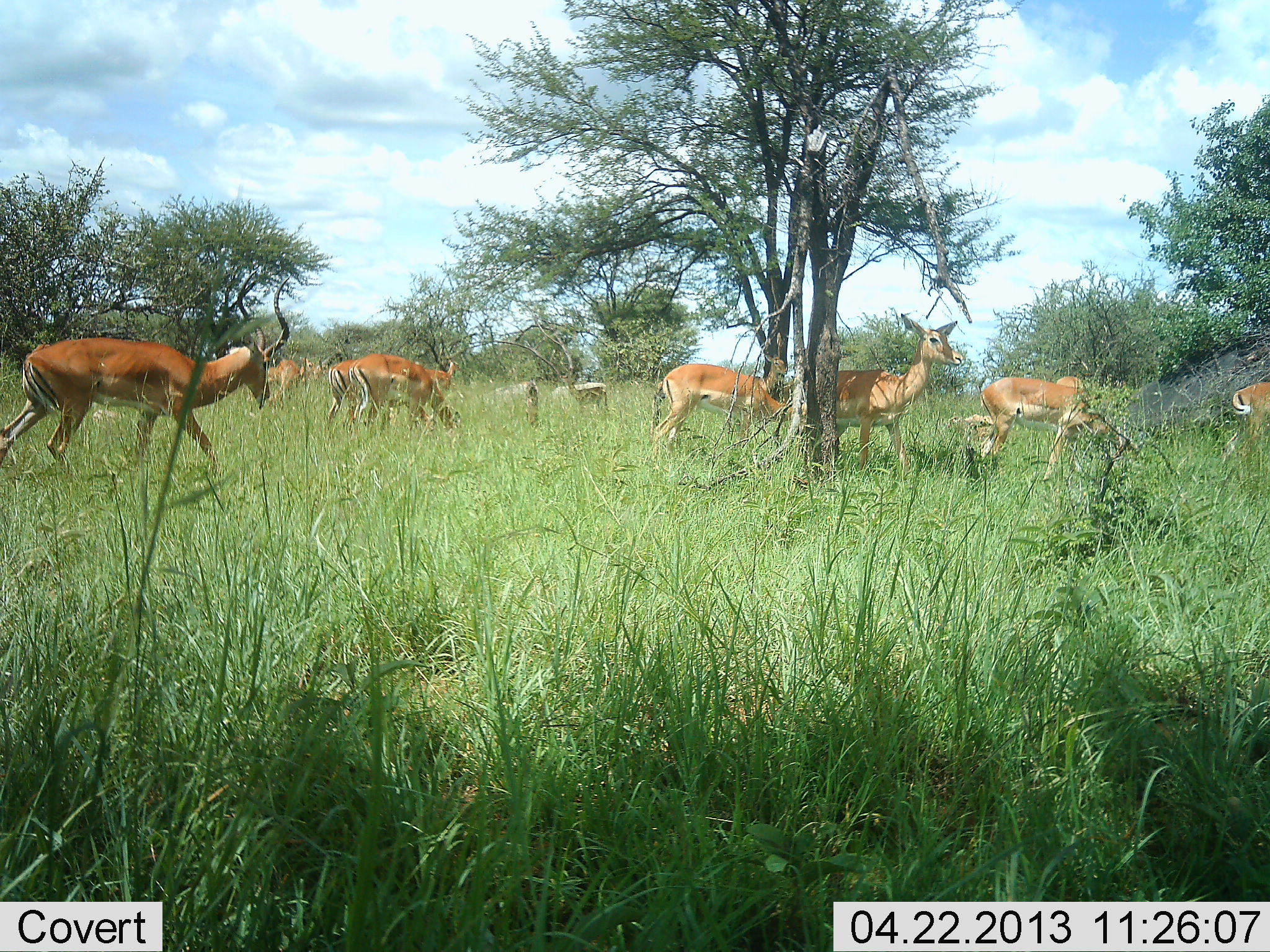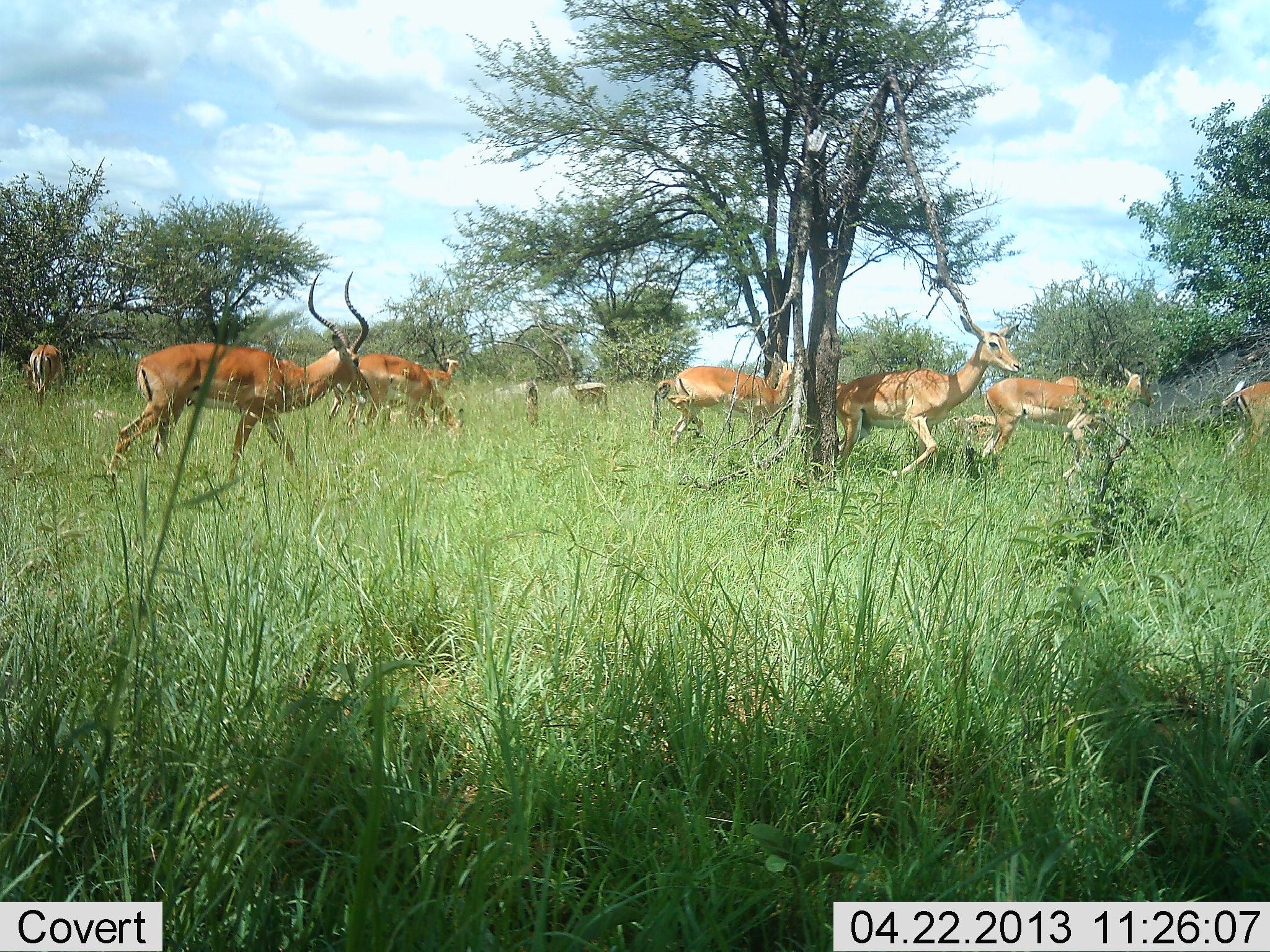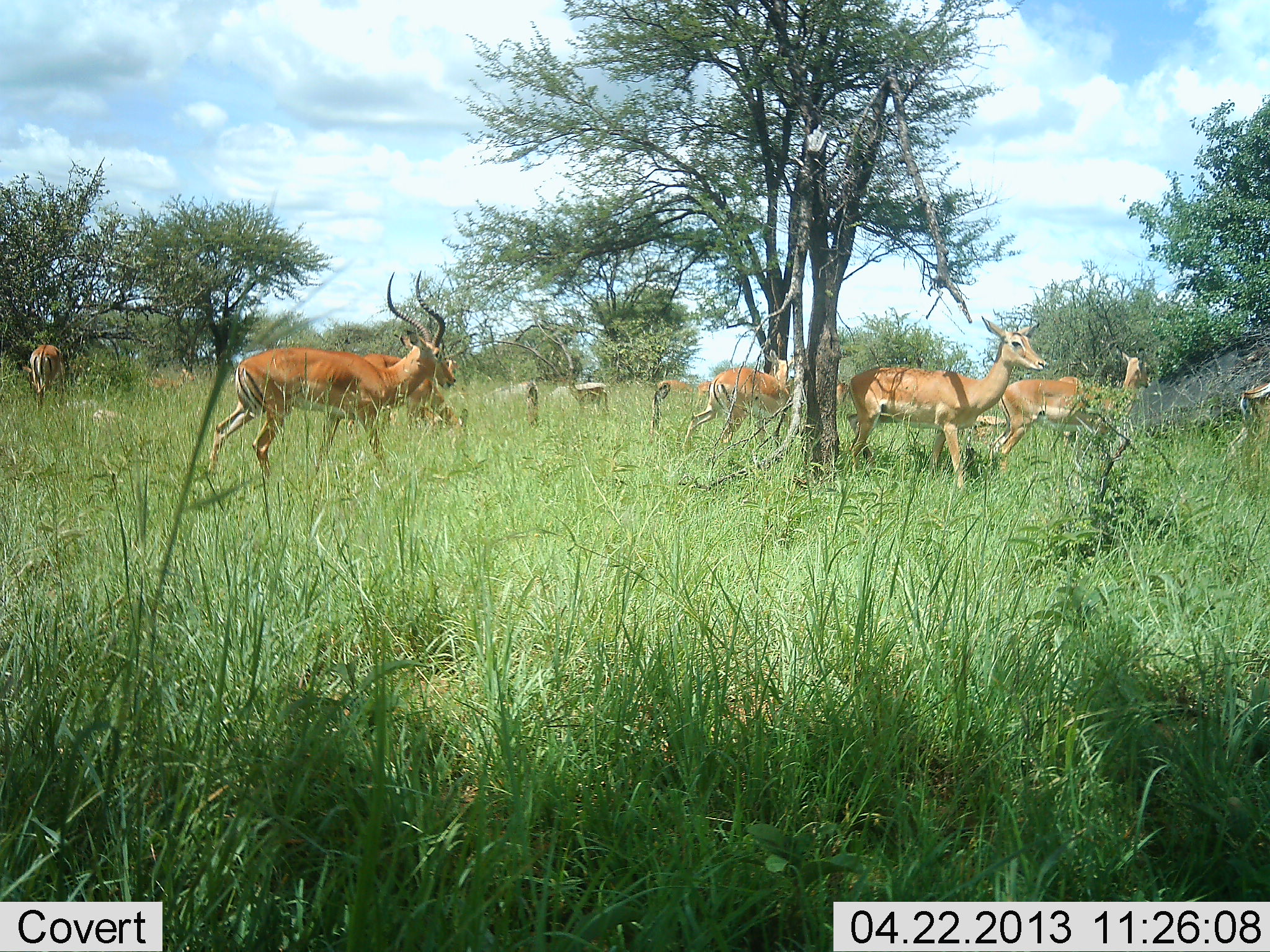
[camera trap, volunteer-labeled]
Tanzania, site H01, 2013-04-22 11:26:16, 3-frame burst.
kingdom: Animalia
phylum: Chordata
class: Mammalia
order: Artiodactyla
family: Bovidae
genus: Aepyceros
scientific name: Aepyceros melampus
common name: impala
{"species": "impala (Aepyceros melampus)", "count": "10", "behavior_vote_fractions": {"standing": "60%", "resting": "20%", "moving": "100%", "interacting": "10%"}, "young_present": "0%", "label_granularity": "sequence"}